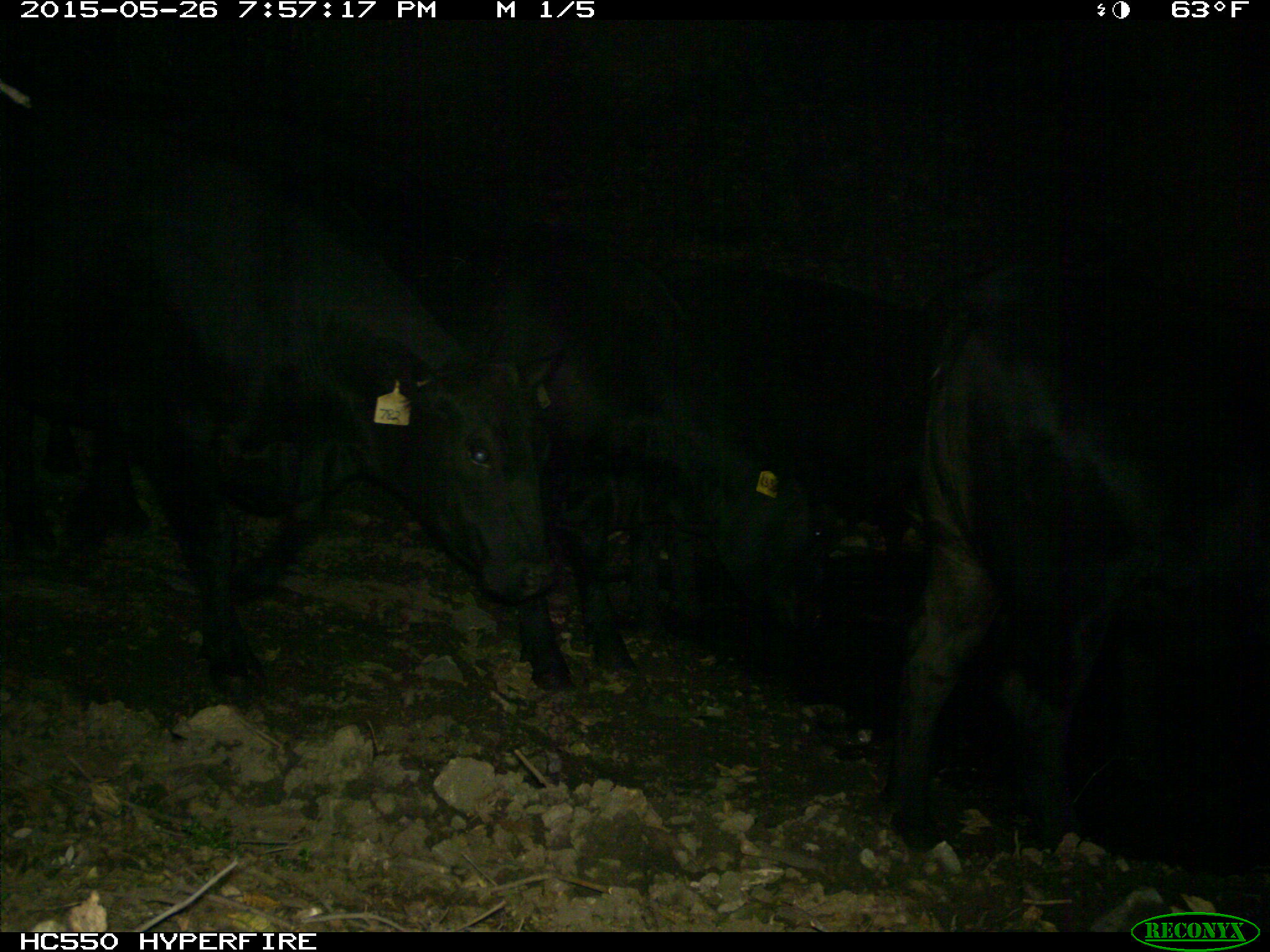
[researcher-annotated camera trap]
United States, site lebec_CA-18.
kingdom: Animalia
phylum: Chordata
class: Mammalia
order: Artiodactyla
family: Bovidae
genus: Bos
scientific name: Bos taurus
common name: domestic cow